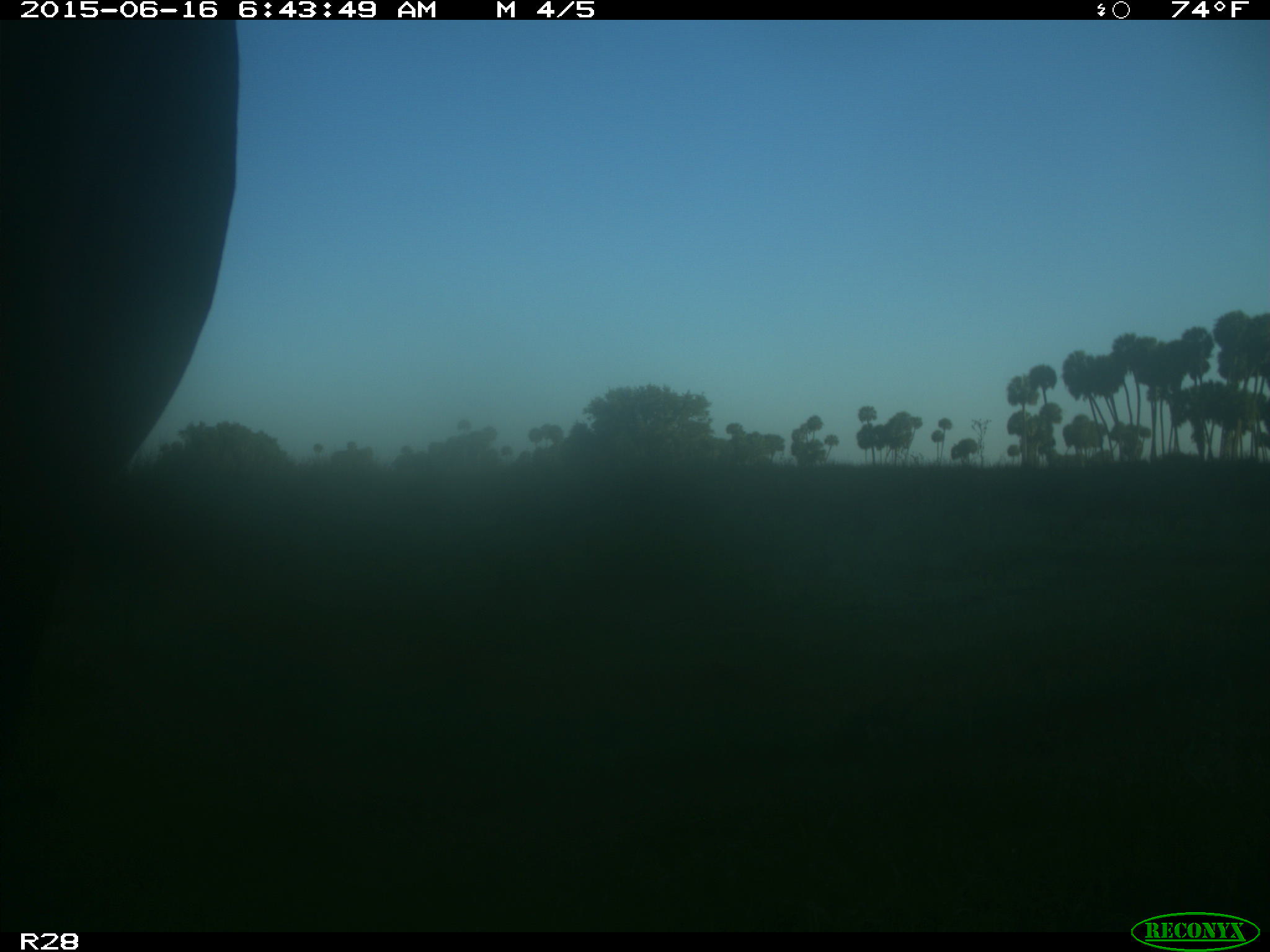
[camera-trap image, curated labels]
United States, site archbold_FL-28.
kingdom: Animalia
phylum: Chordata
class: Mammalia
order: Artiodactyla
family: Bovidae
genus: Bos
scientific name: Bos taurus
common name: domestic cow